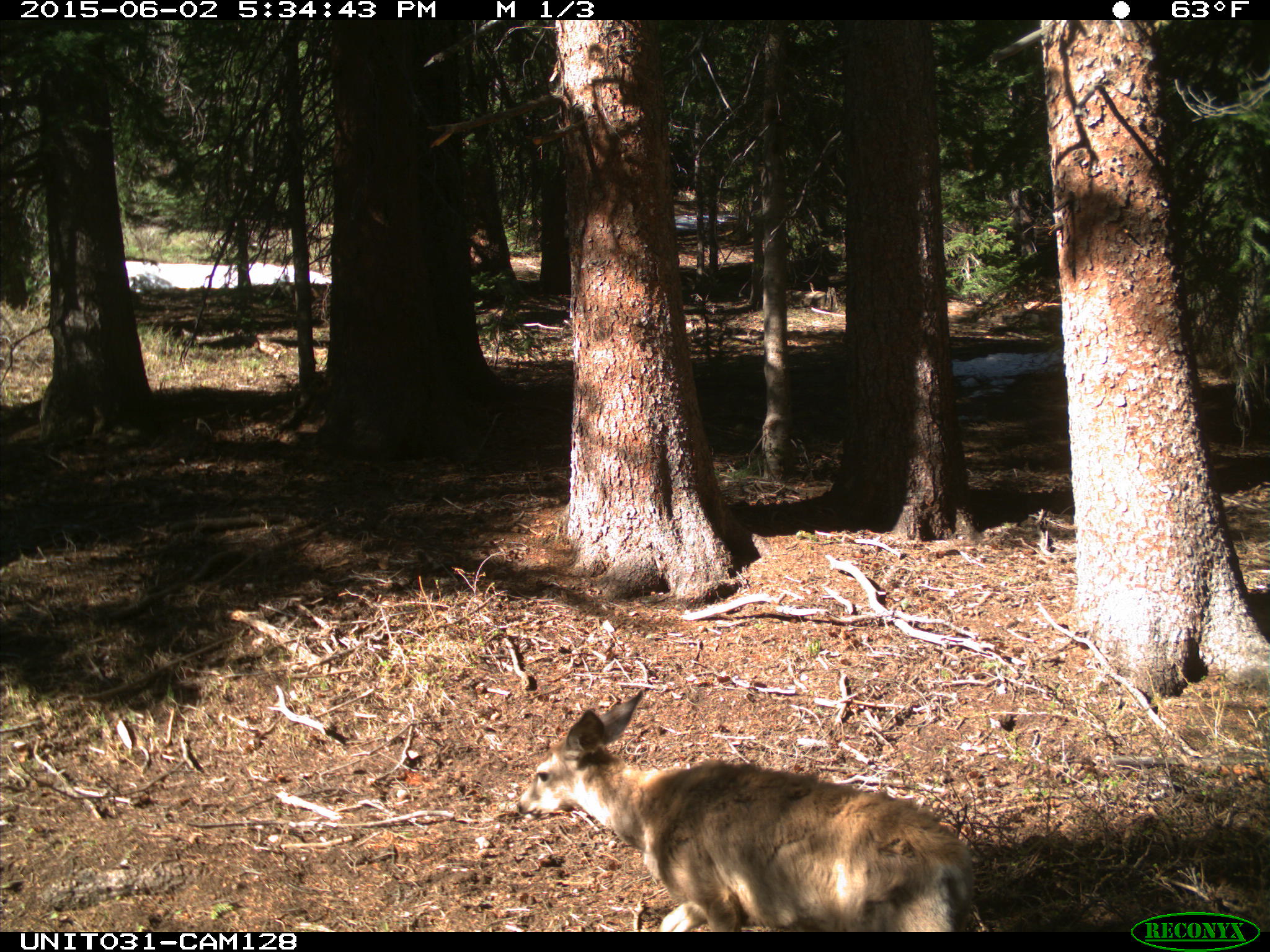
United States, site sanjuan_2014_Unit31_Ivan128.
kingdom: Animalia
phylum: Chordata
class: Mammalia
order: Artiodactyla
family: Cervidae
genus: Odocoileus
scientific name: Odocoileus hemionus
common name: mule deer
Odocoileus hemionus (mule deer).